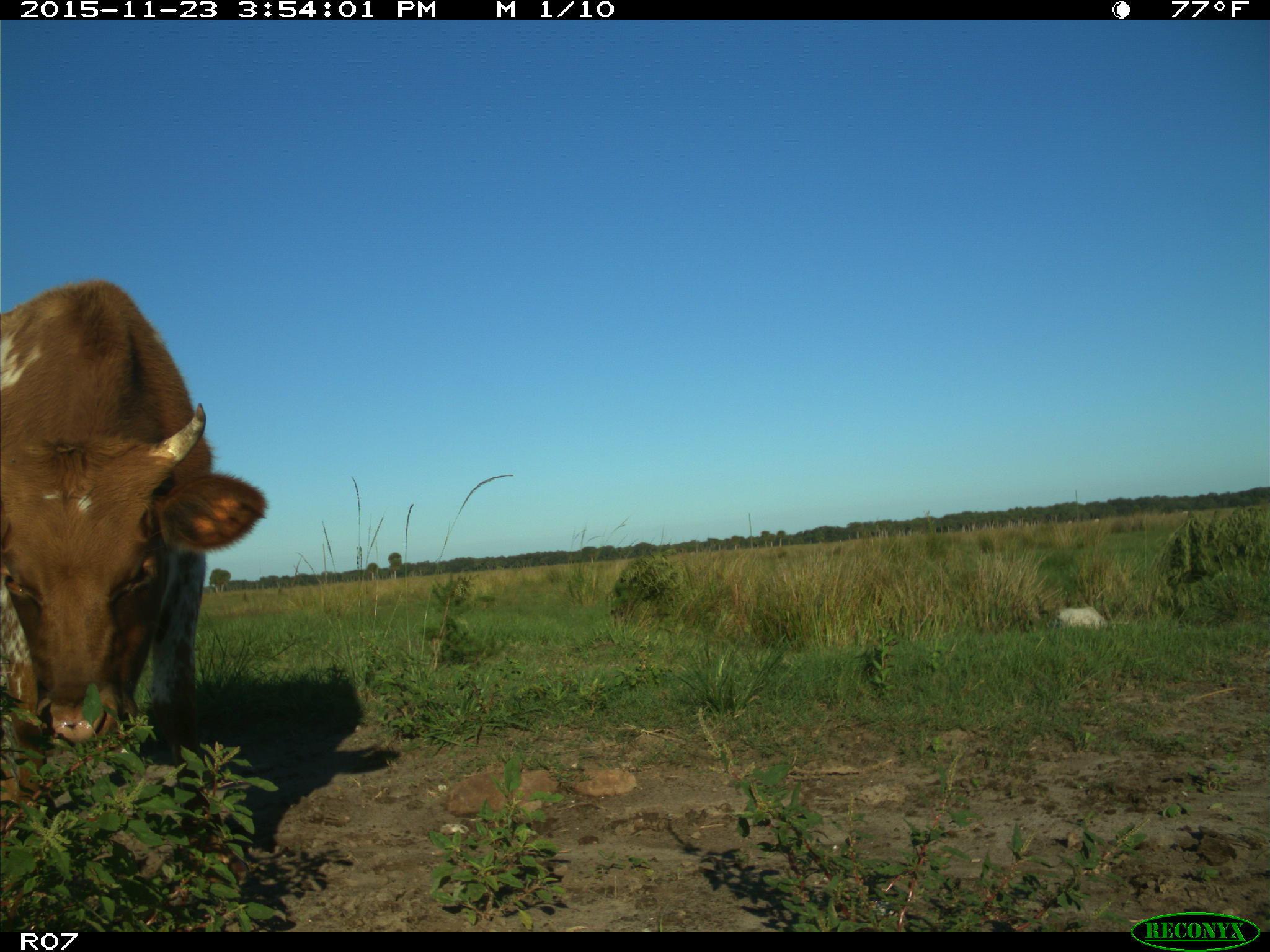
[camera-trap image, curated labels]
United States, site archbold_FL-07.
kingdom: Animalia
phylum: Chordata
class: Mammalia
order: Artiodactyla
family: Bovidae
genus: Bos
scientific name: Bos taurus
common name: domestic cow